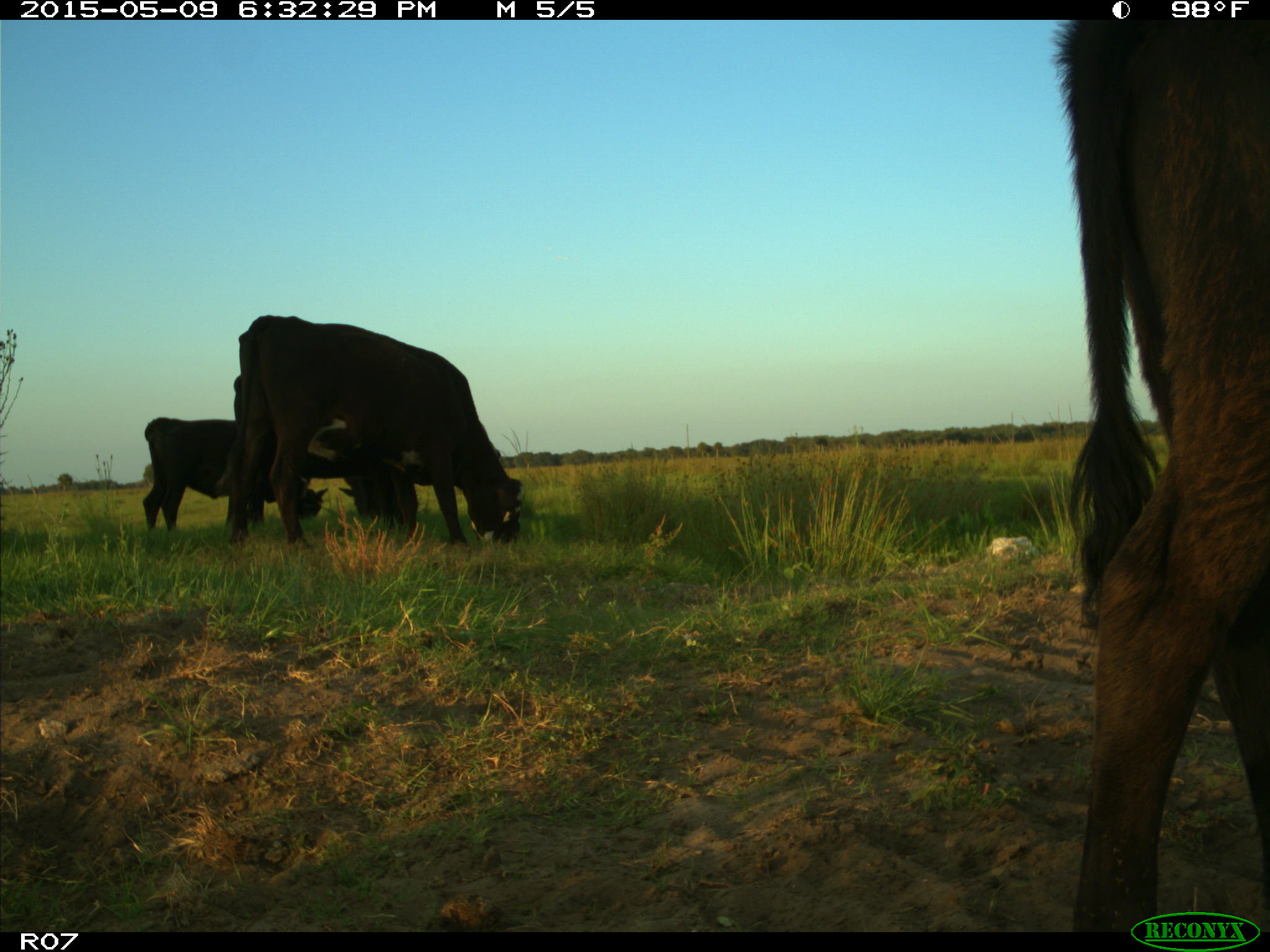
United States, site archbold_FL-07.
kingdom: Animalia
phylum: Chordata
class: Mammalia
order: Artiodactyla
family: Bovidae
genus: Bos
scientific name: Bos taurus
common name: domestic cow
Bos taurus (domestic cow).